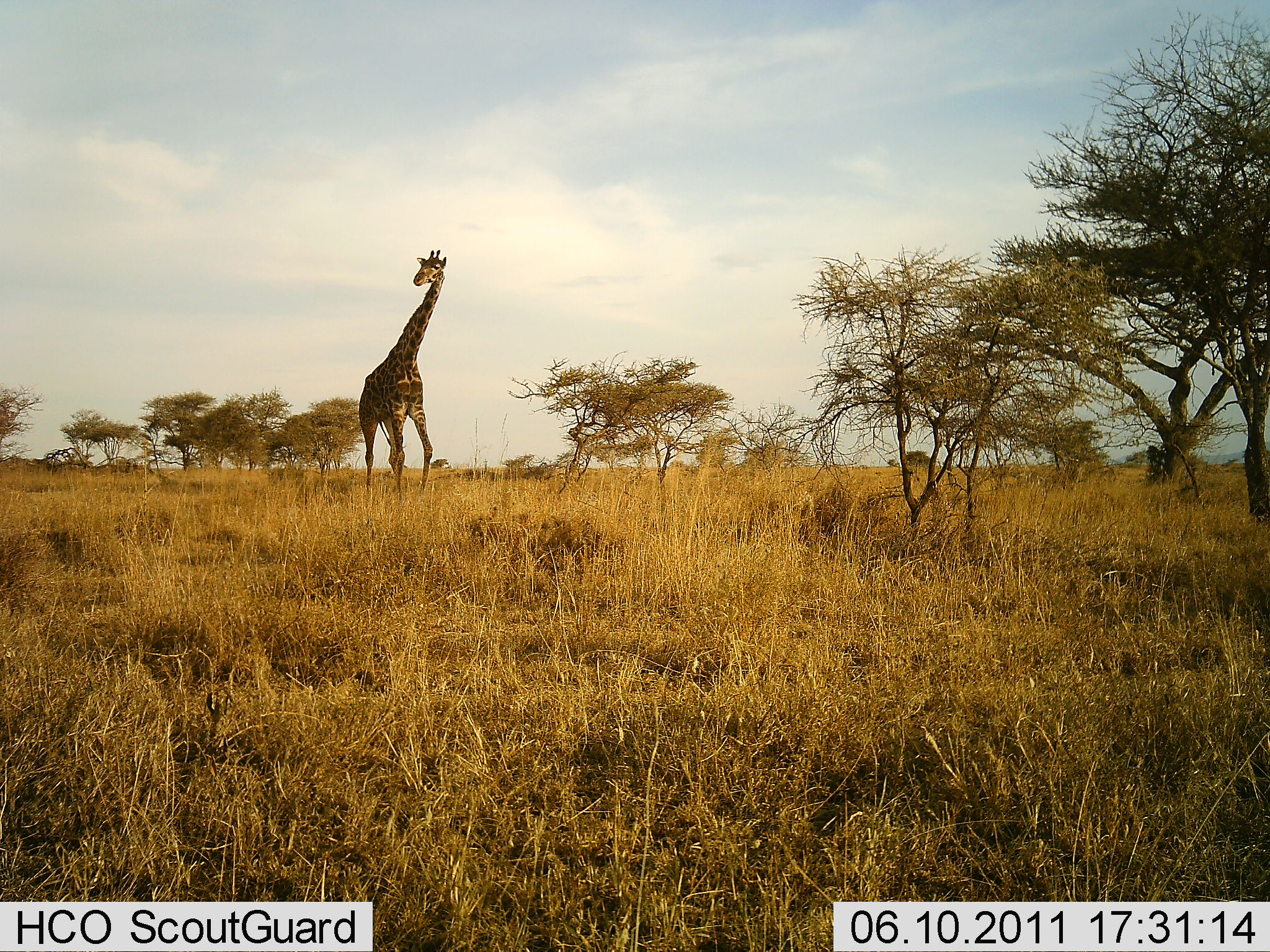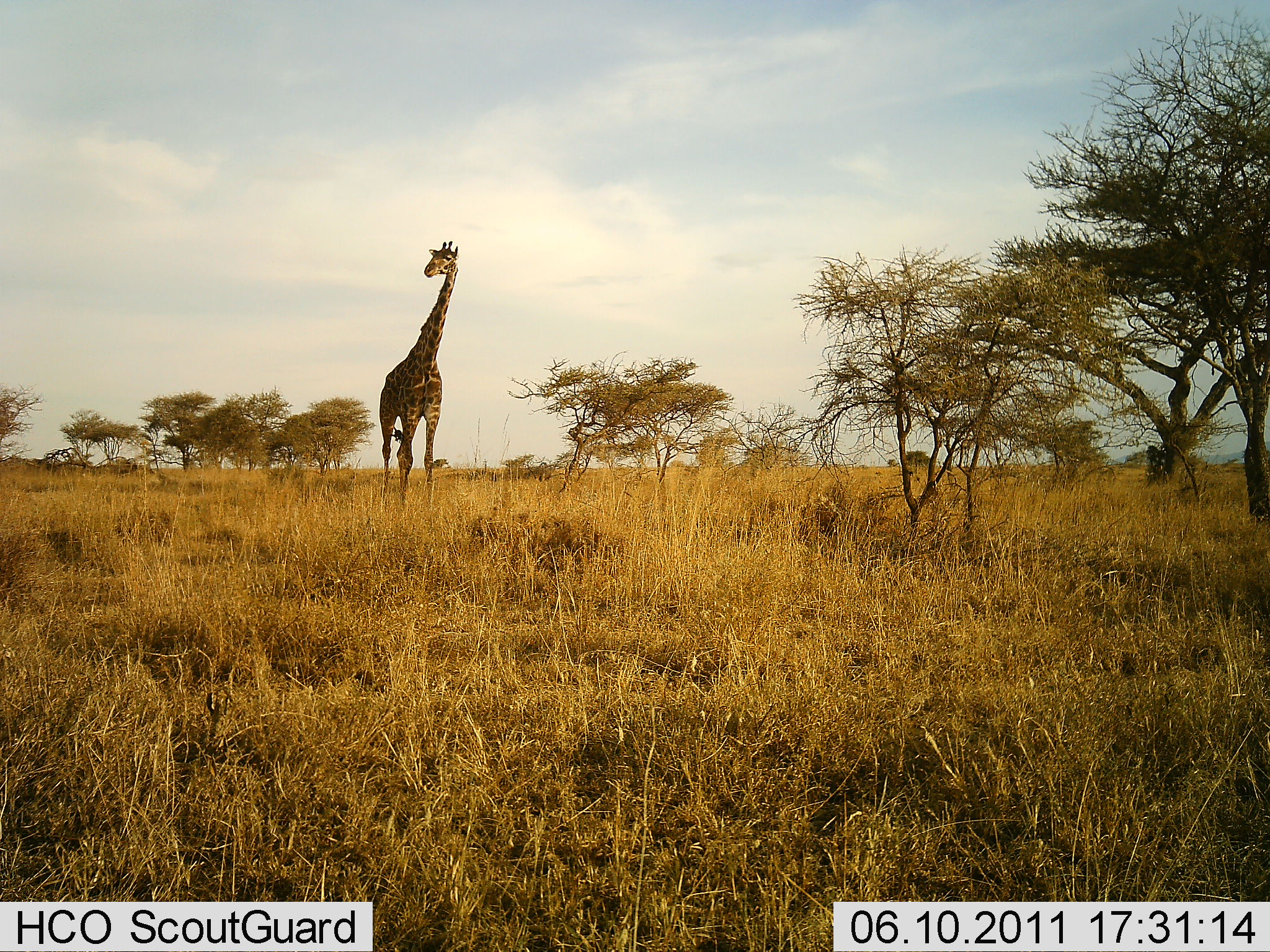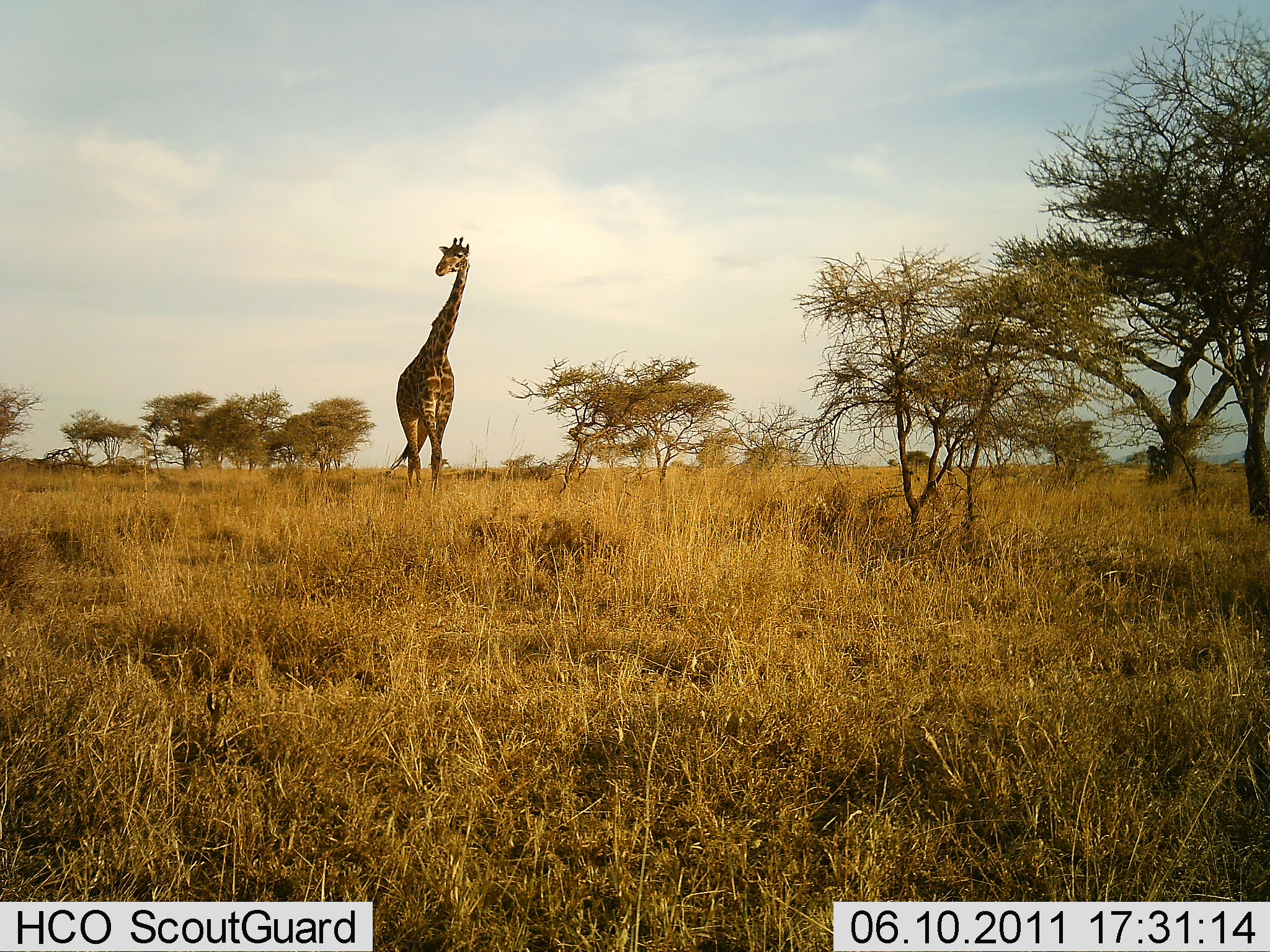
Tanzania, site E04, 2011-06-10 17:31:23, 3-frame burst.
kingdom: Animalia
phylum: Chordata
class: Mammalia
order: Artiodactyla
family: Giraffidae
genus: Giraffa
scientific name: Giraffa camelopardalis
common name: giraffe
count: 1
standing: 40%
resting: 0%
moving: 70%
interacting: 0%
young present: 0%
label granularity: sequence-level